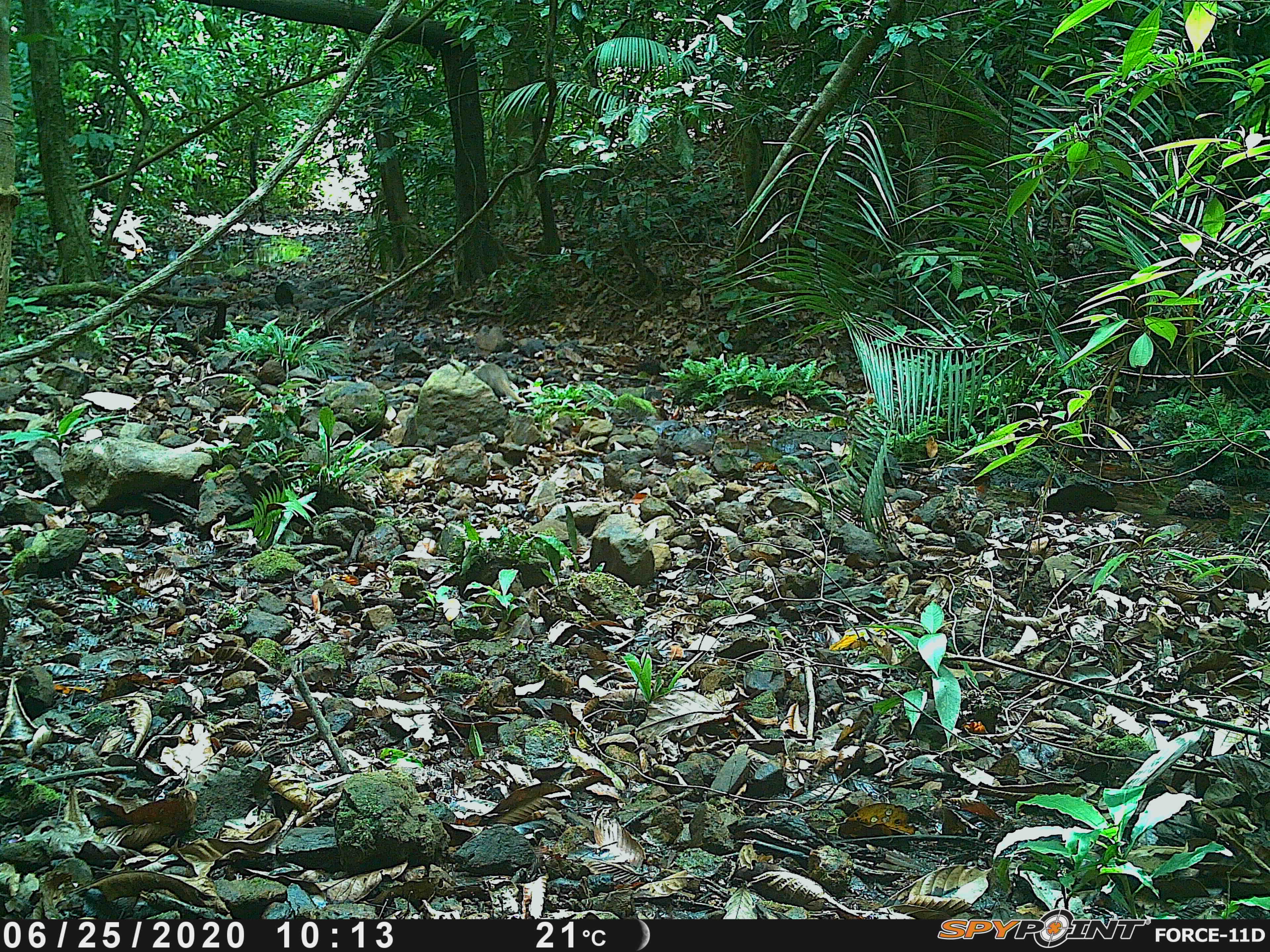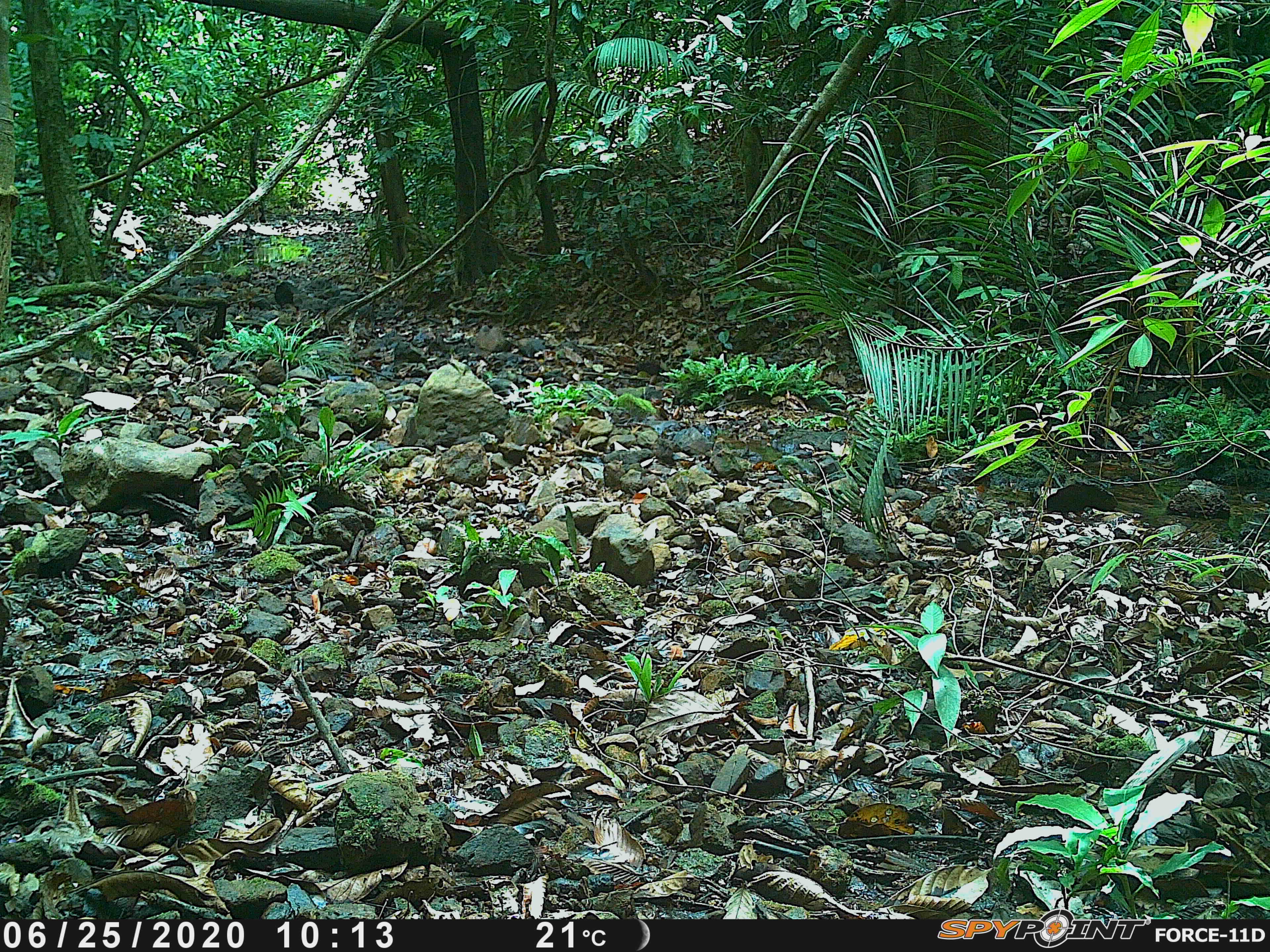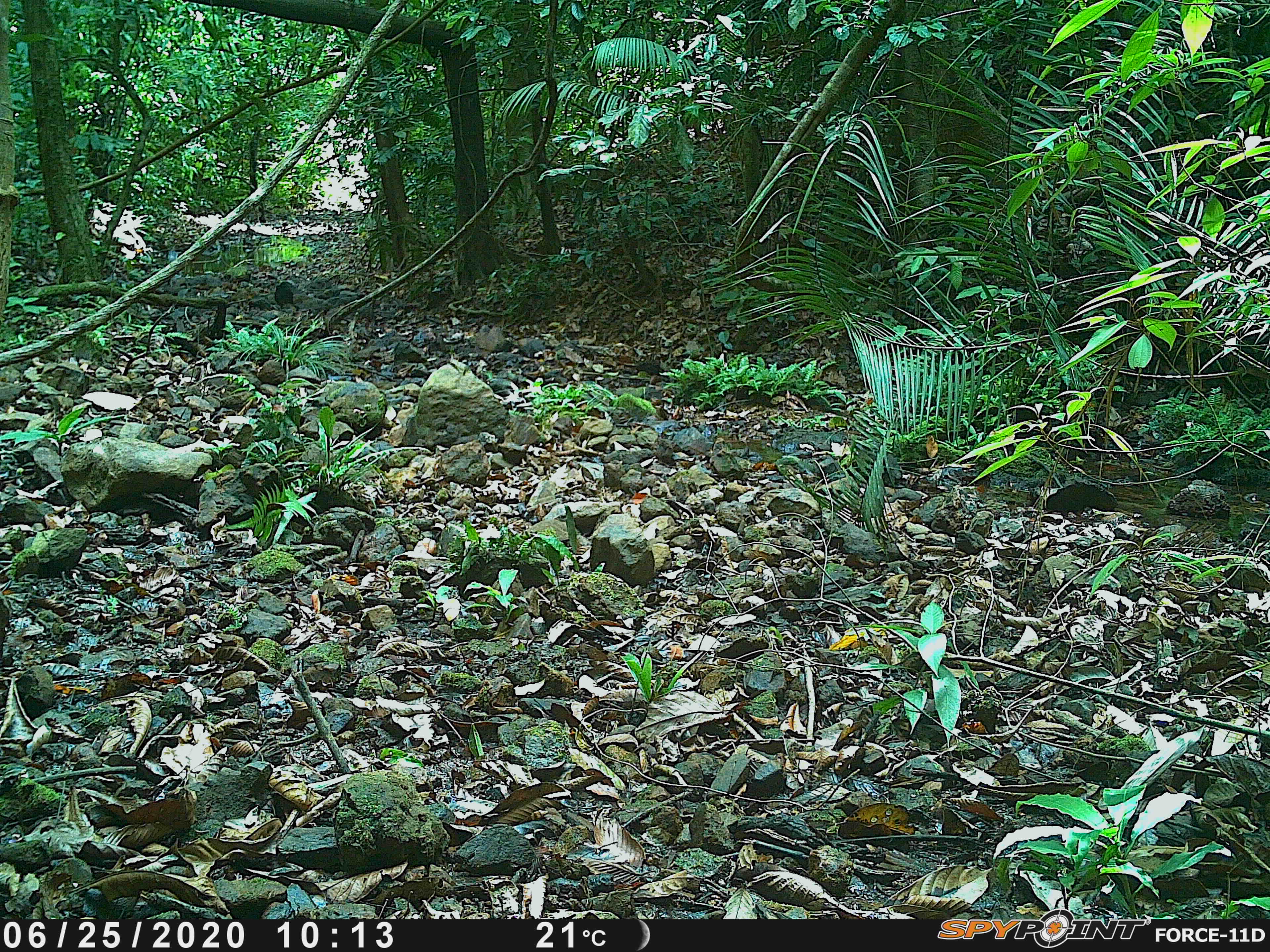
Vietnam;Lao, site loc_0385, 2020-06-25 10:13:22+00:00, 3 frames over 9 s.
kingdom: Animalia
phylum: Chordata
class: Mammalia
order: Carnivora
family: Herpestidae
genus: Urva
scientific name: Urva urva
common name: crab-eating mongoose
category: crab eating mongoose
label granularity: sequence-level